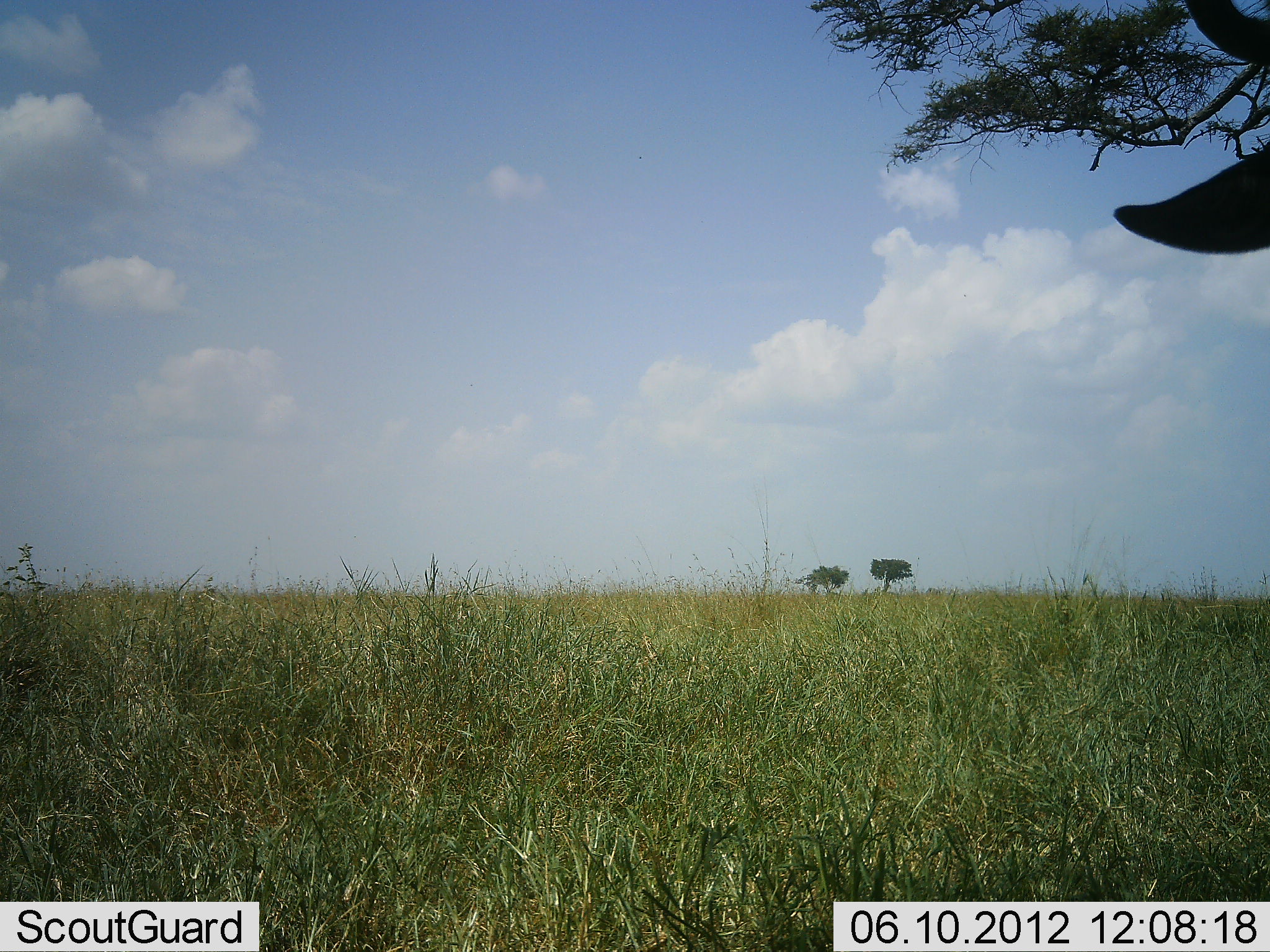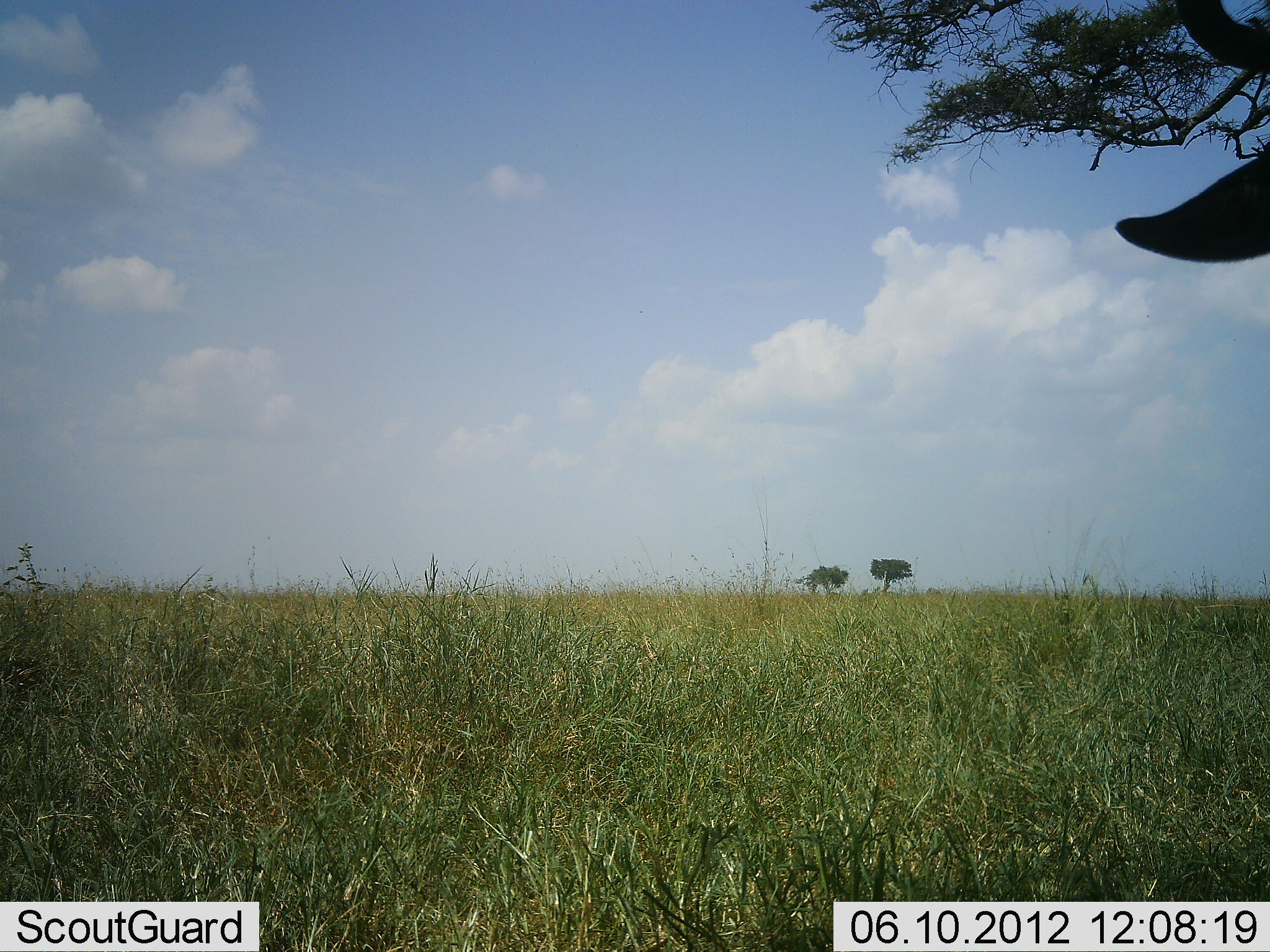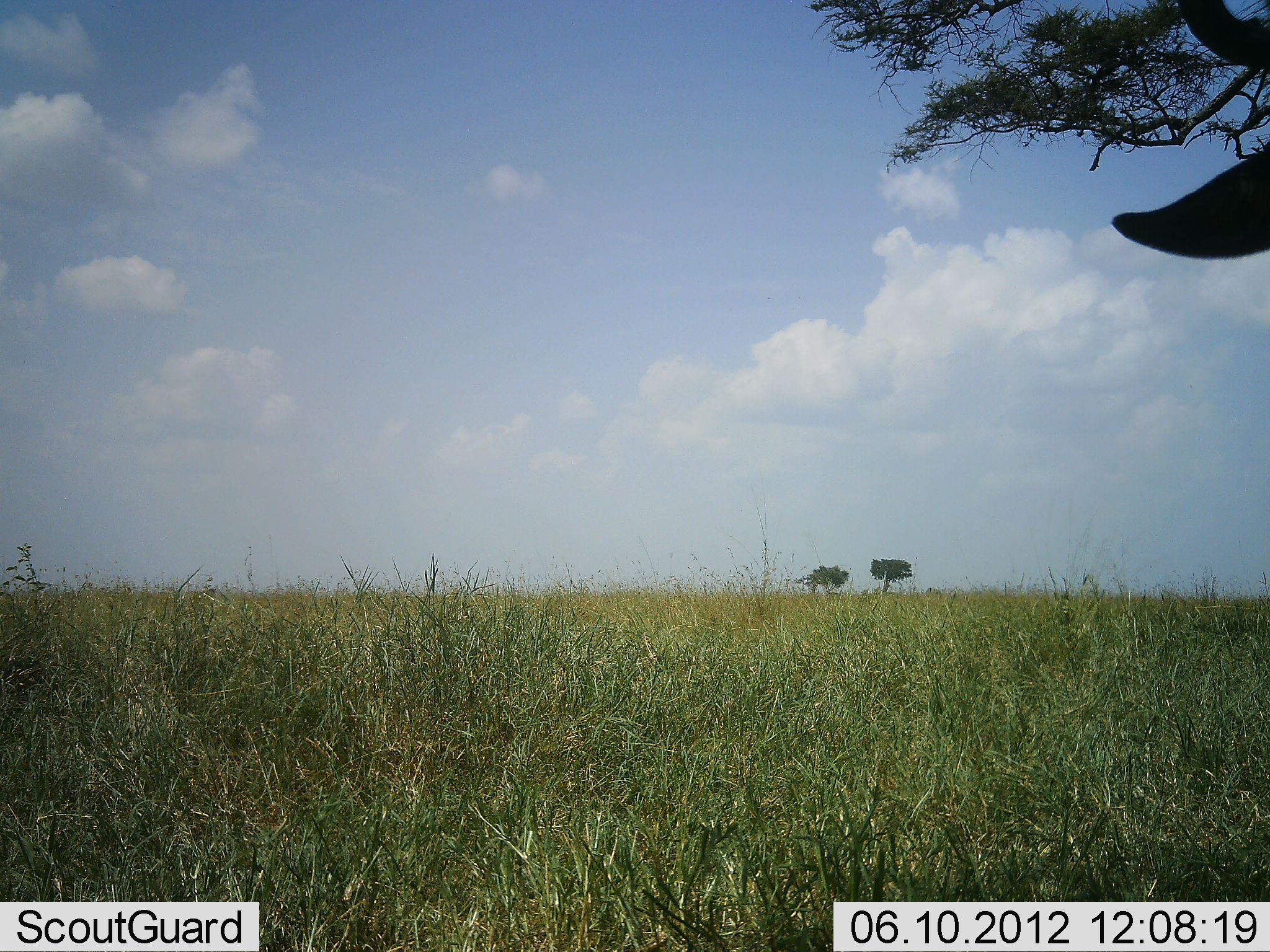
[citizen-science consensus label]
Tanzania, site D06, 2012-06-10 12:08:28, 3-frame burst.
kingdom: Animalia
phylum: Chordata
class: Mammalia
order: Artiodactyla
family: Bovidae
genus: Connochaetes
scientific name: Connochaetes taurinus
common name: blue wildebeest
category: wildebeest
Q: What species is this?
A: Wildebeest (blue wildebeest) (Connochaetes taurinus).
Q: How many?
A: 1.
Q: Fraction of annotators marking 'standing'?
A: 100%.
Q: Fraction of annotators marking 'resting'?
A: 0%.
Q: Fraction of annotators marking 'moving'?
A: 0%.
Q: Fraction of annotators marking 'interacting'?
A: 0%.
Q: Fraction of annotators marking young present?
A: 0%.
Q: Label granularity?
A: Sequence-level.